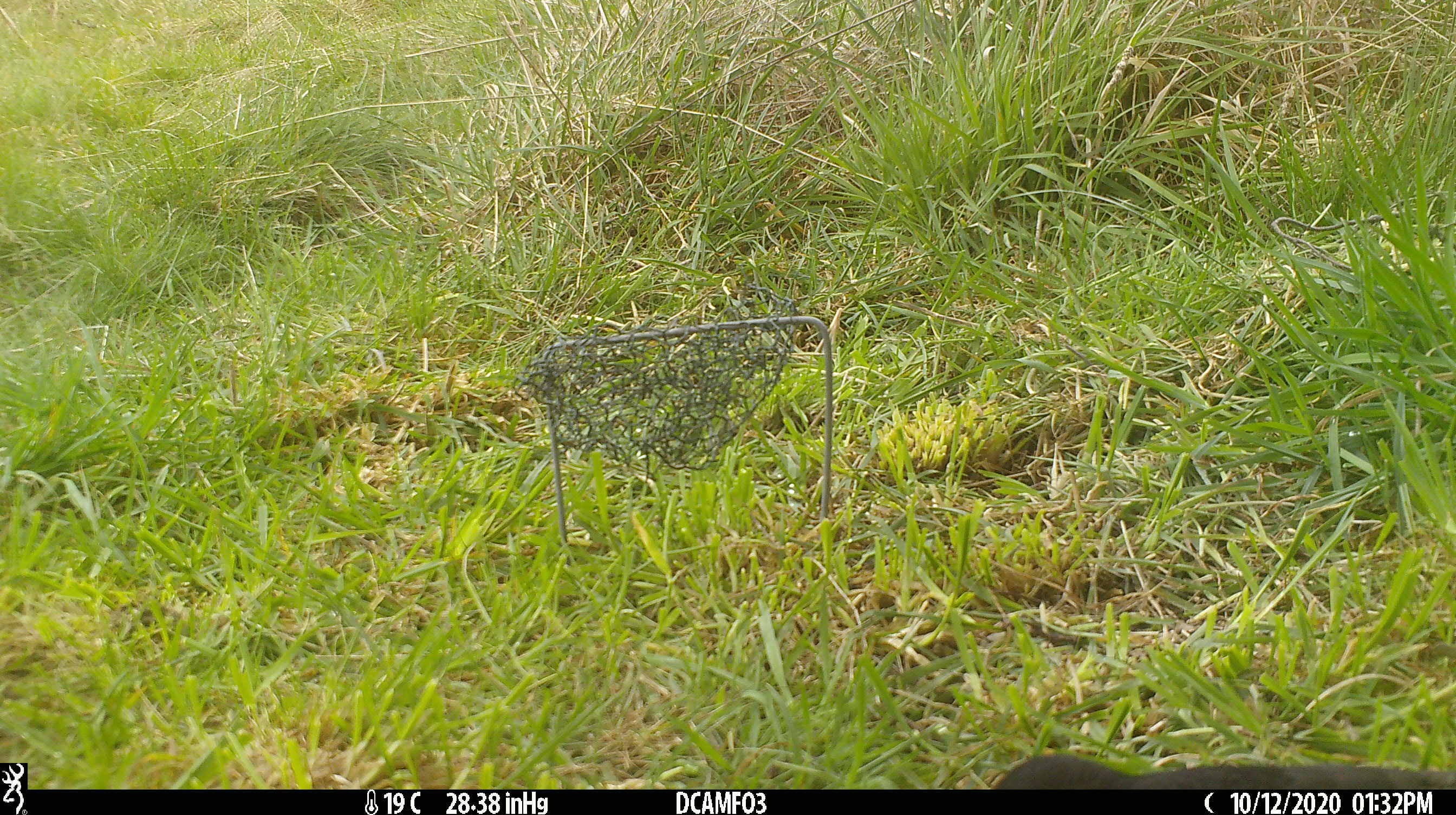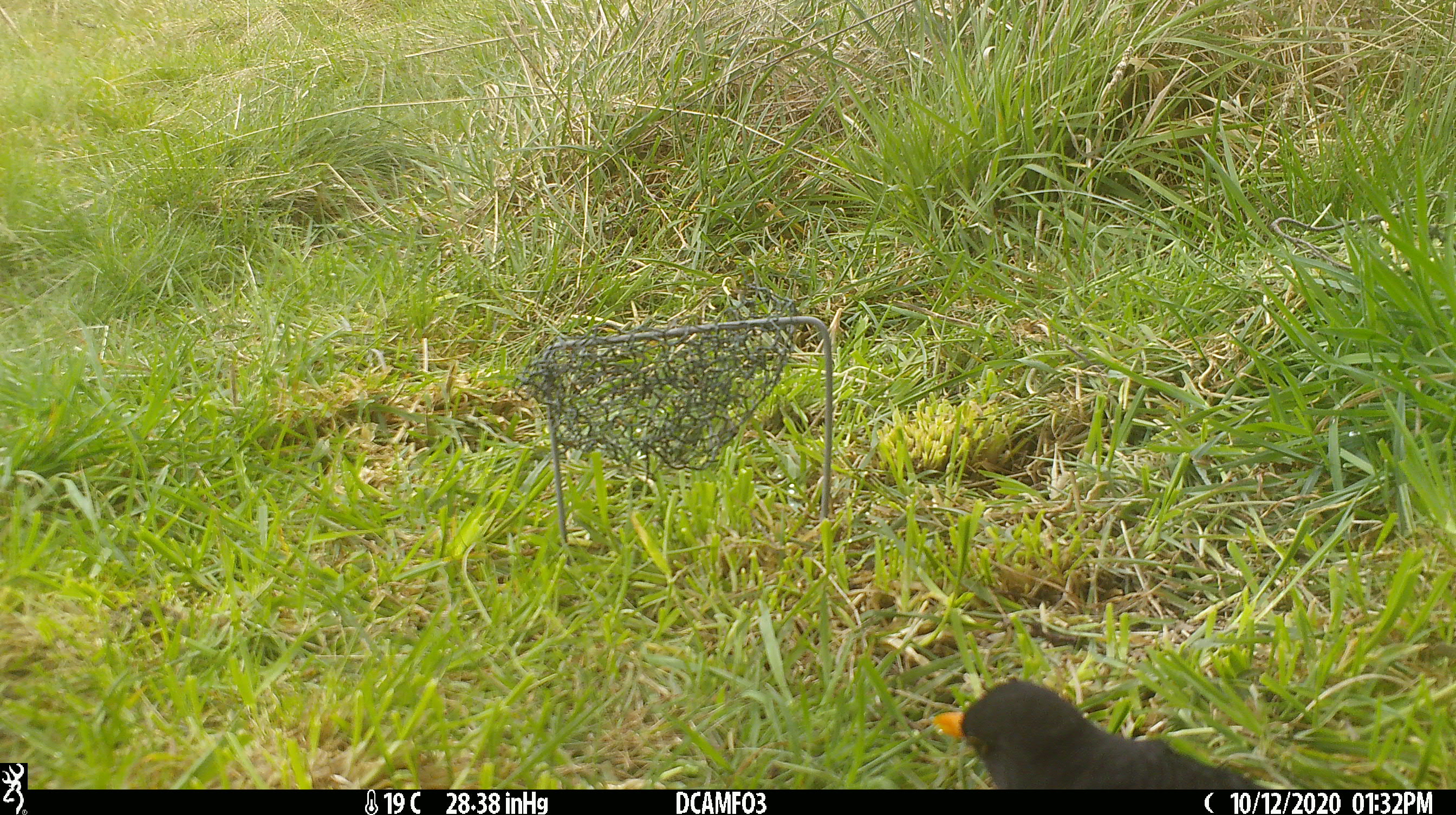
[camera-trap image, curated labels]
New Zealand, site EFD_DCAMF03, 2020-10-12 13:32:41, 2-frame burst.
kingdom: Animalia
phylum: Chordata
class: Aves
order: Passeriformes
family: Turdidae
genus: Turdus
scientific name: Turdus merula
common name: eurasian blackbird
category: blackbird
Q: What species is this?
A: Blackbird (eurasian blackbird) (Turdus merula).